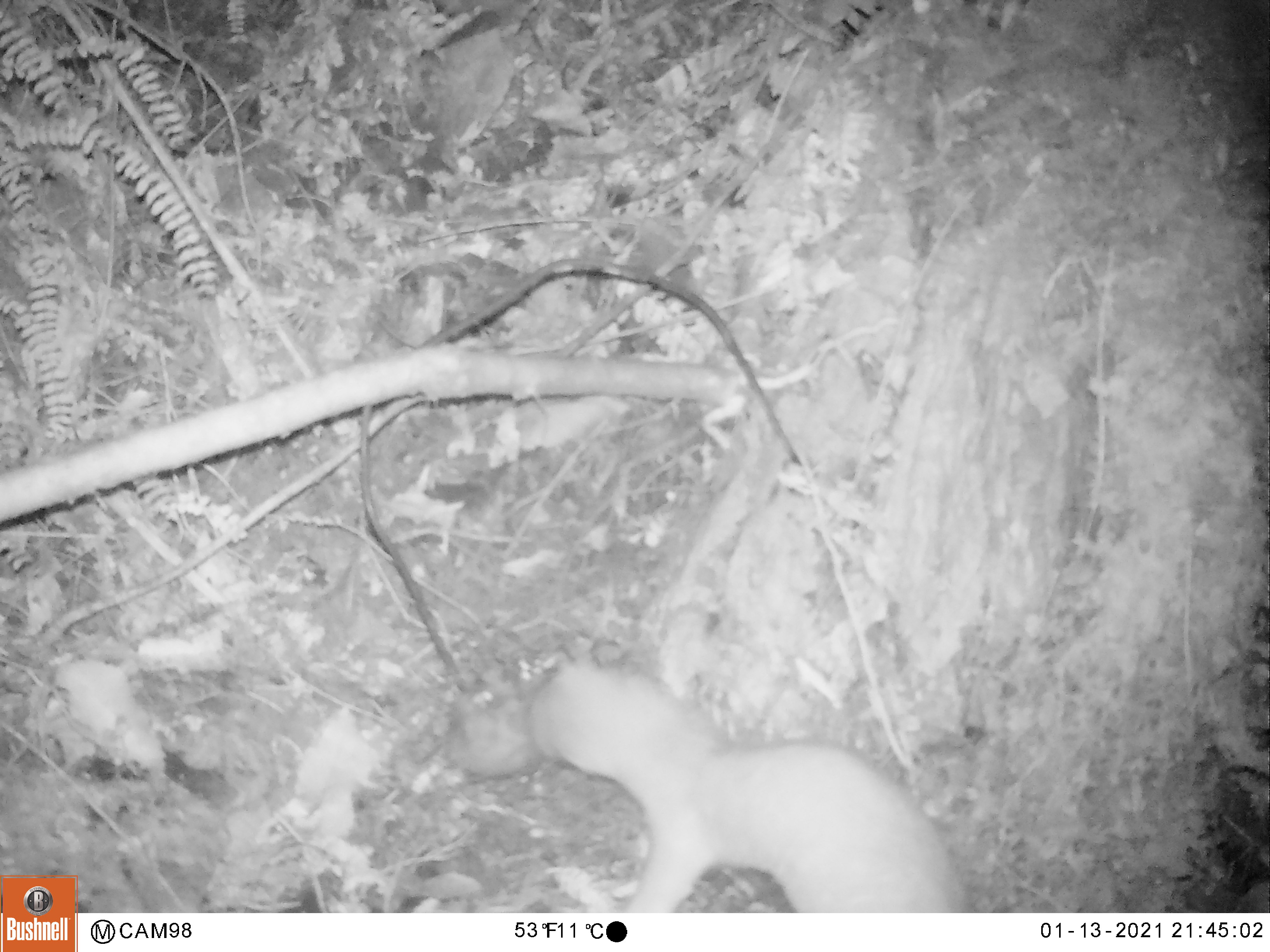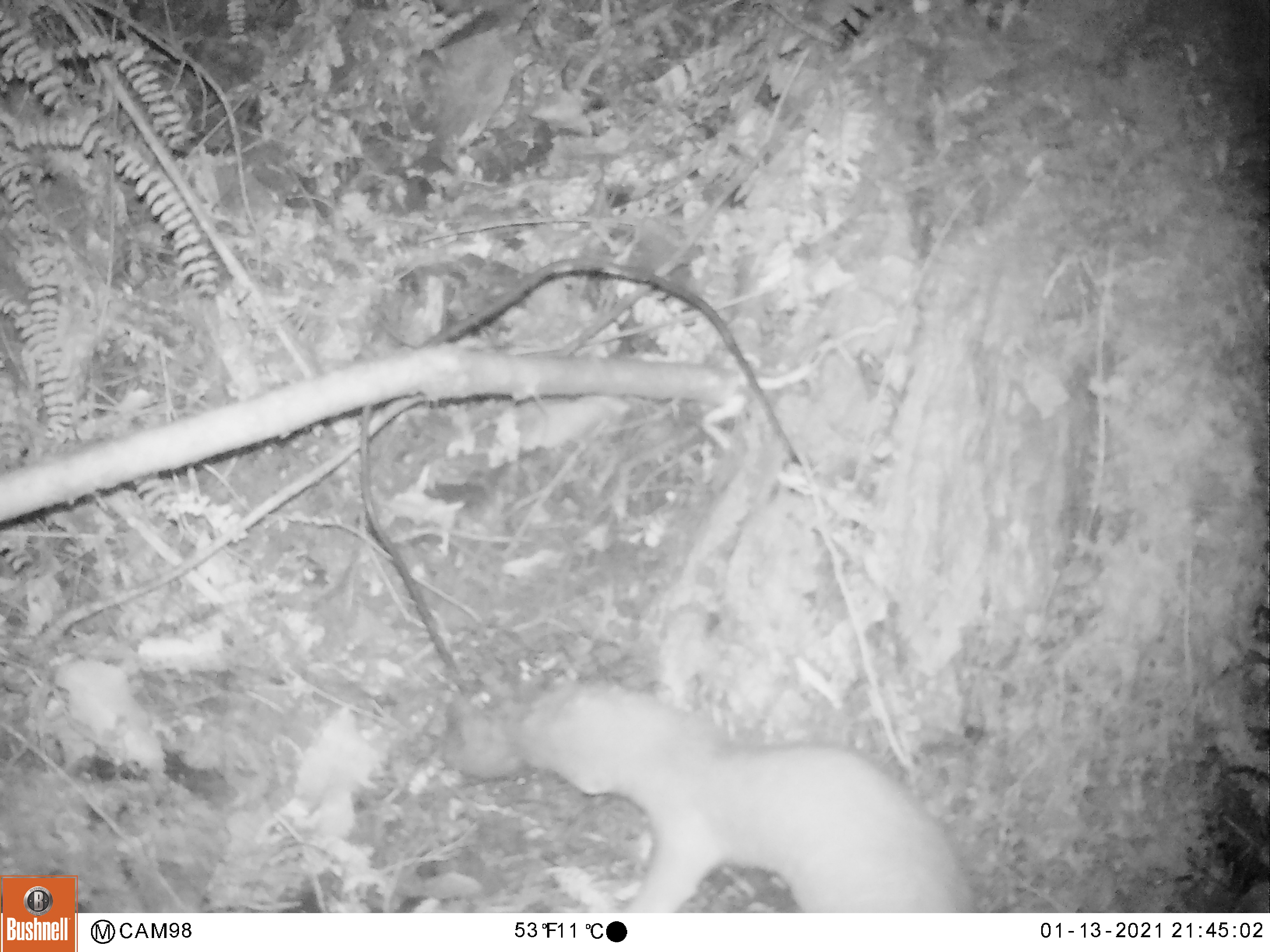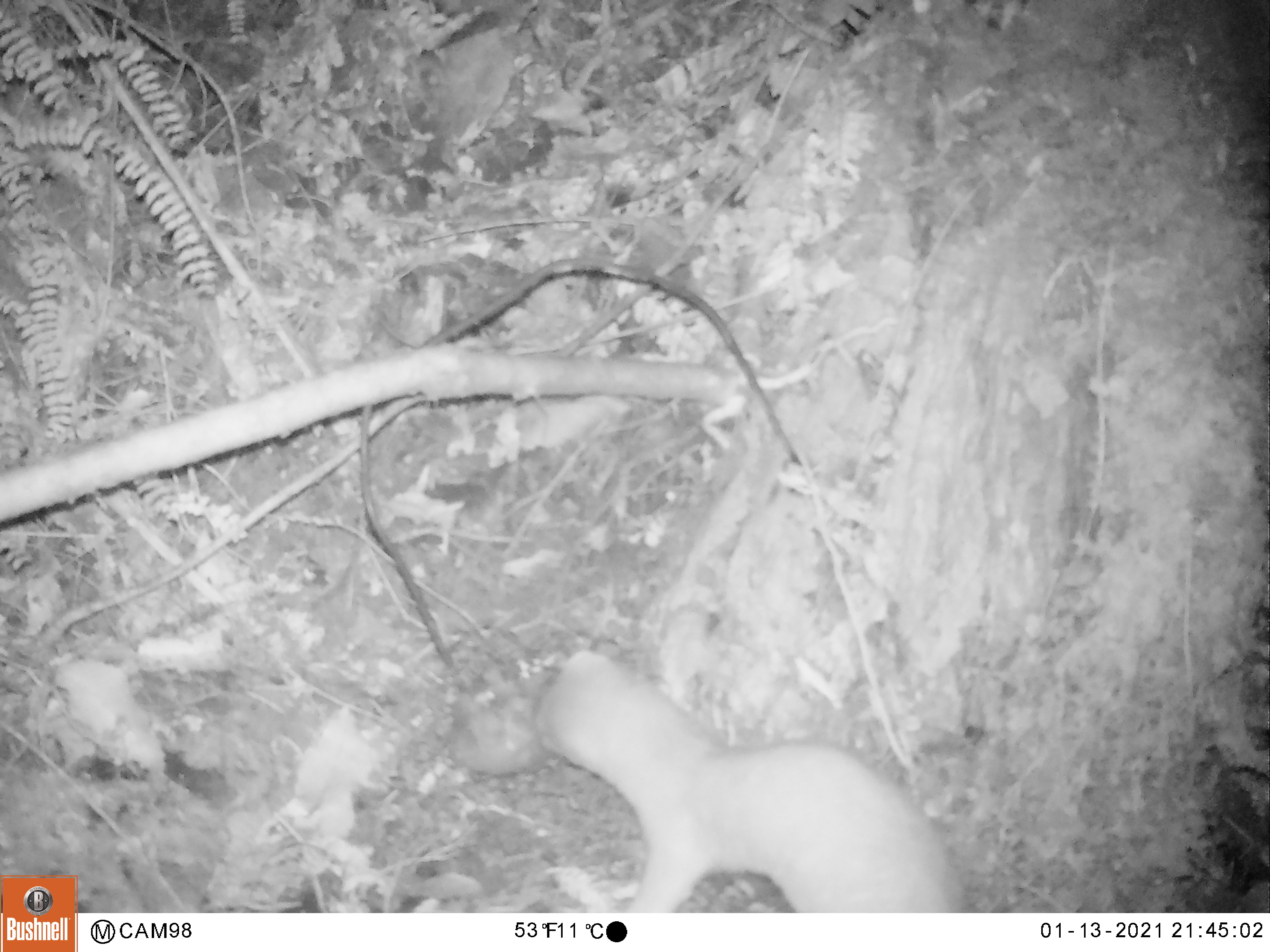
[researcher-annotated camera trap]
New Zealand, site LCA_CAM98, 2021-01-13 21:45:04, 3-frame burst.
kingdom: Animalia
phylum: Chordata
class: Mammalia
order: Carnivora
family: Mustelidae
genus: Mustela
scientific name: Mustela erminea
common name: stoat